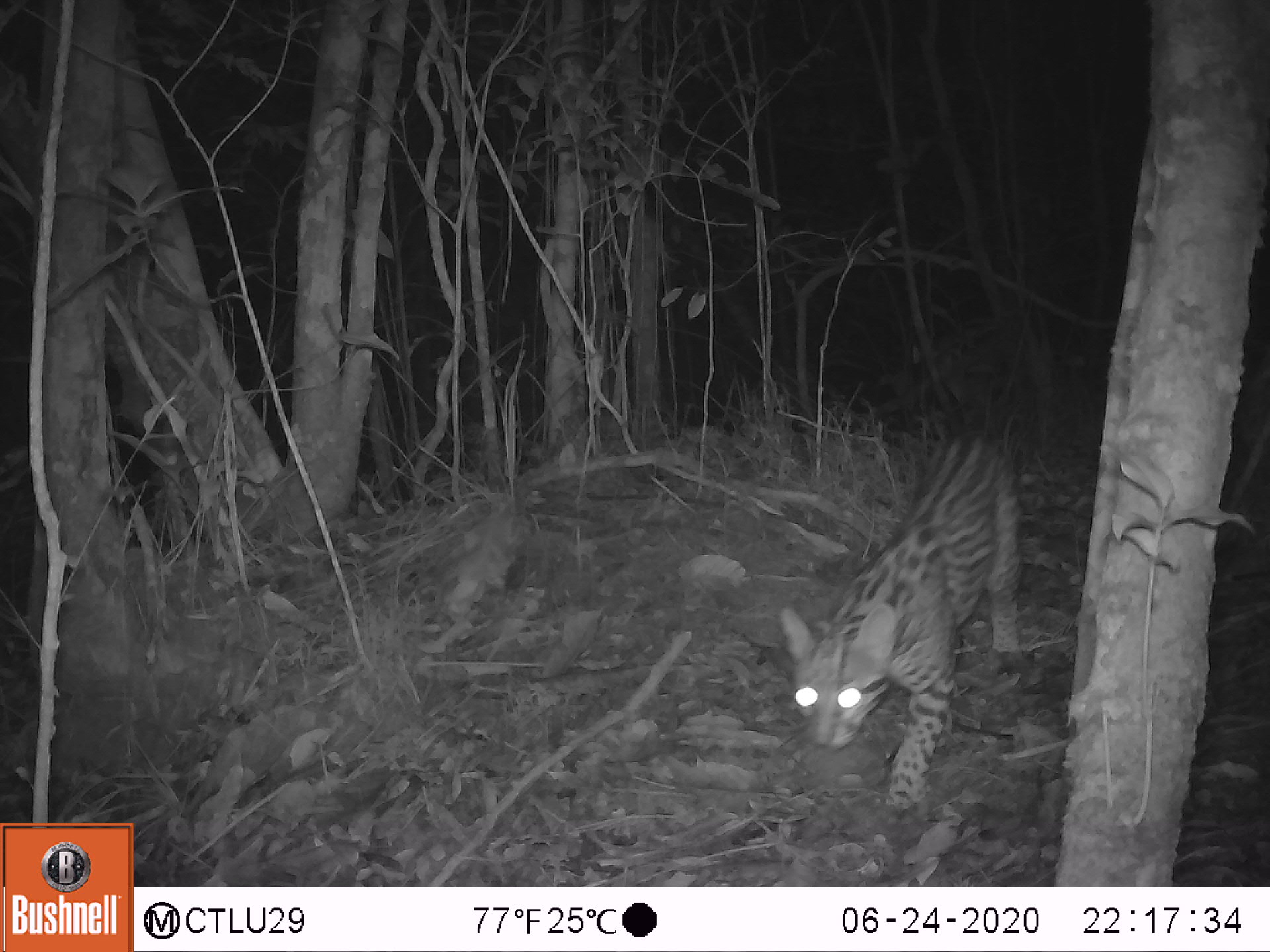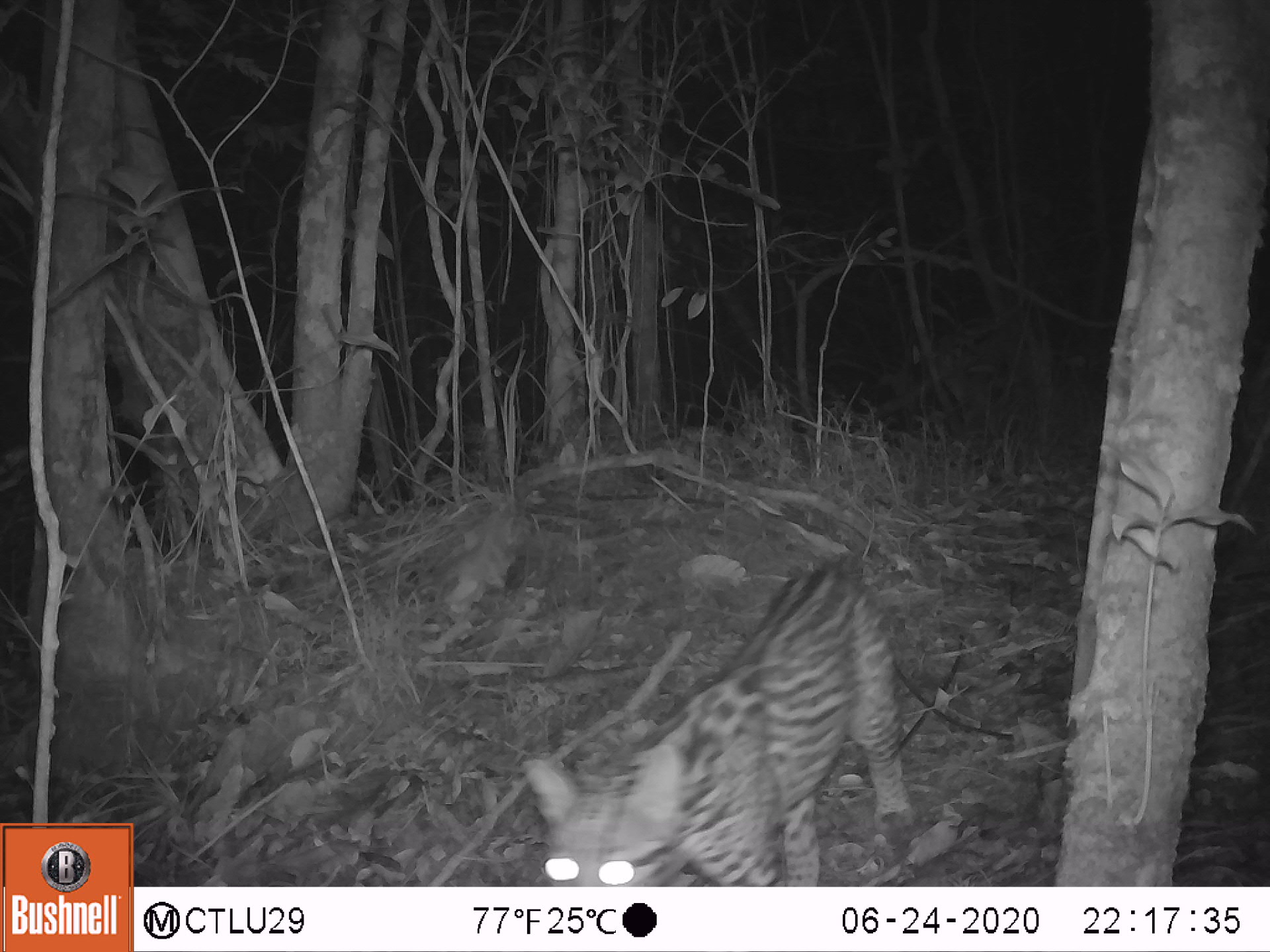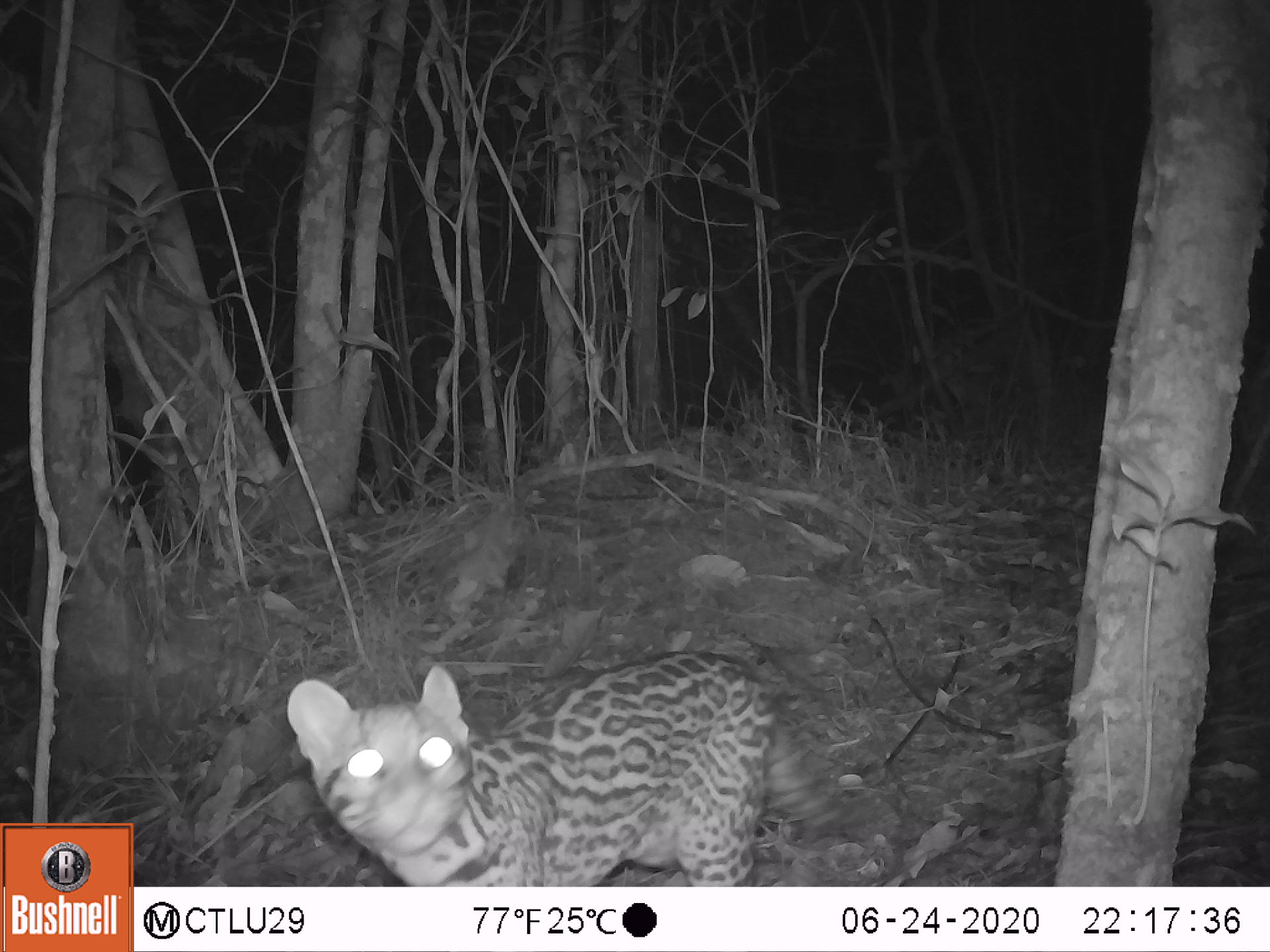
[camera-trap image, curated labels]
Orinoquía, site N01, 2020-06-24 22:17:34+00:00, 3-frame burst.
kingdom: Animalia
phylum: Chordata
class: Mammalia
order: Carnivora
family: Felidae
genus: Leopardus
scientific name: Leopardus pardalis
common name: ocelot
Ocelot (Leopardus pardalis).